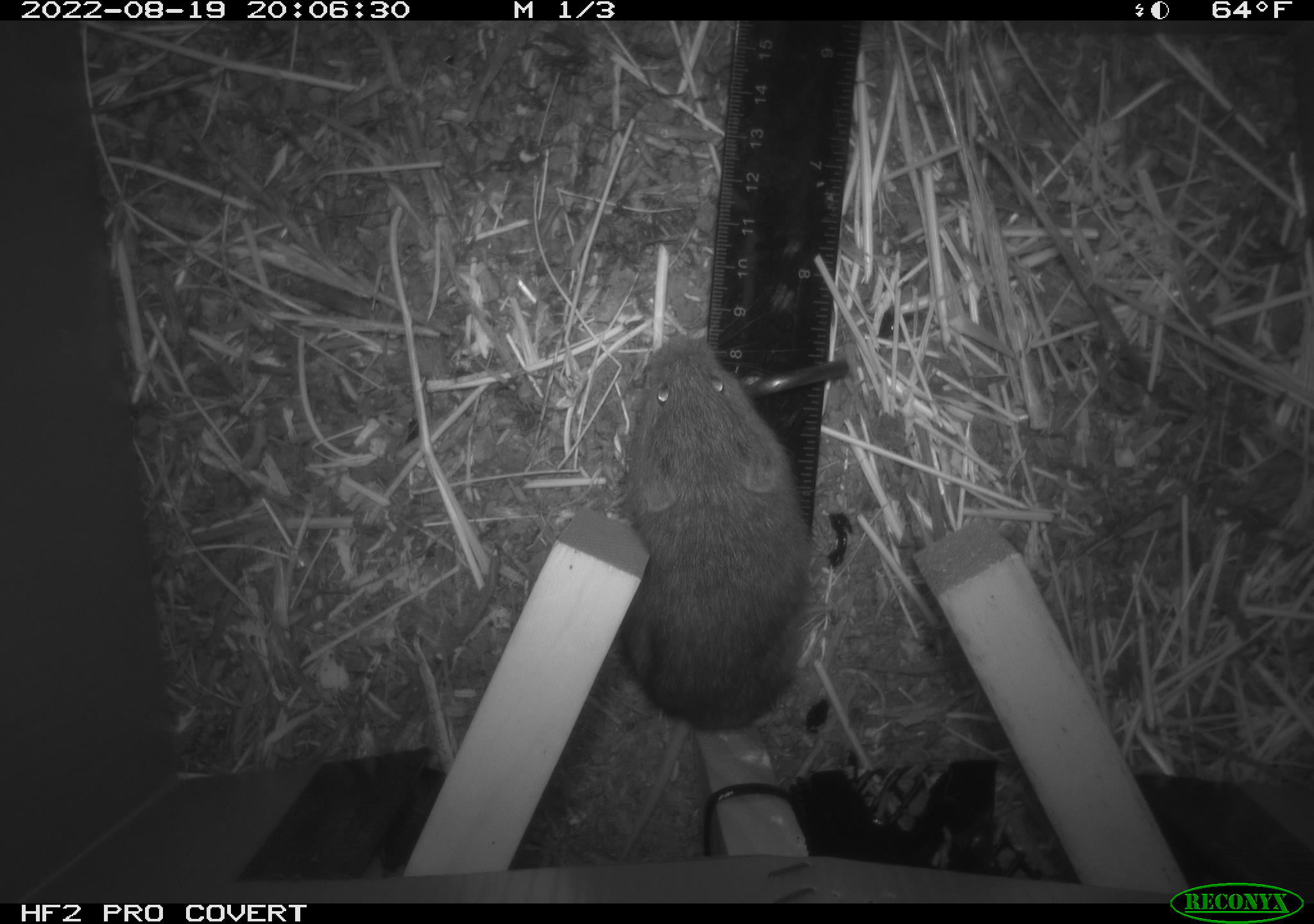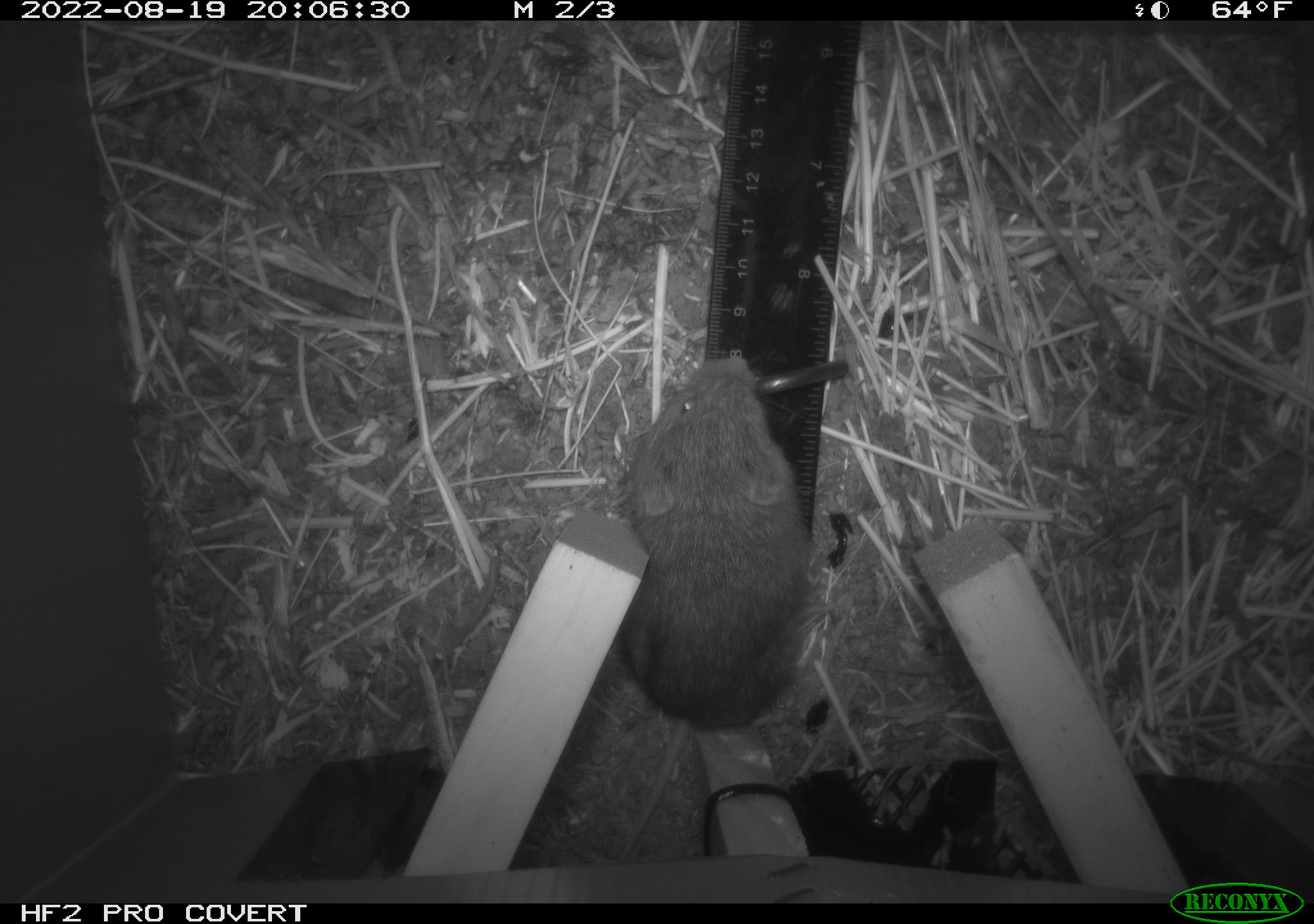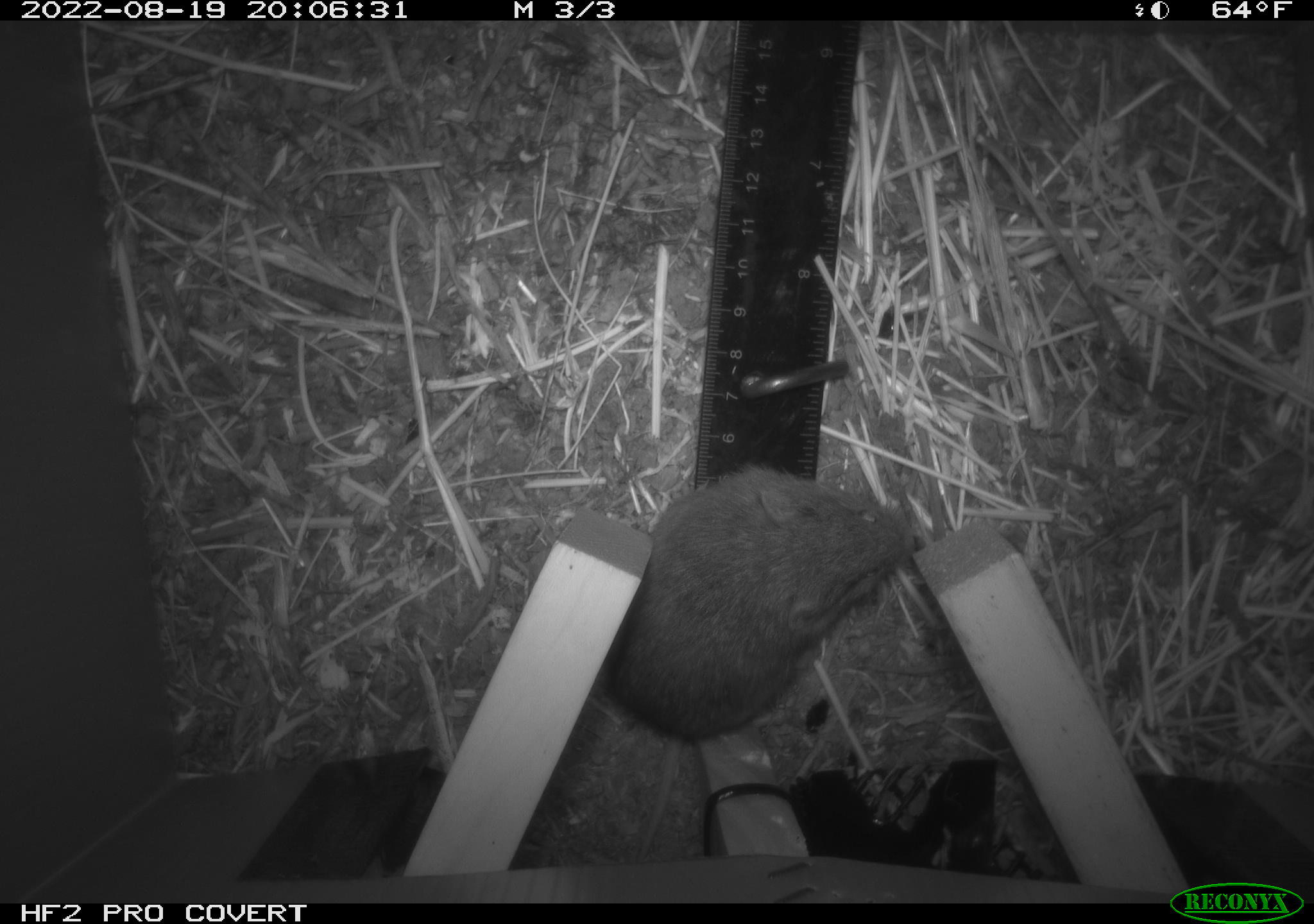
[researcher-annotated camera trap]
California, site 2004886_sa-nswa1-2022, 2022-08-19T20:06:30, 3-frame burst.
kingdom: Animalia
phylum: Chordata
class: Mammalia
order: Rodentia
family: Cricetidae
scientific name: Cricetidae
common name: hamsters, voles, lemmings, and allies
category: cricetidae family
Cricetidae family (hamsters, voles, lemmings, and allies) (Cricetidae).